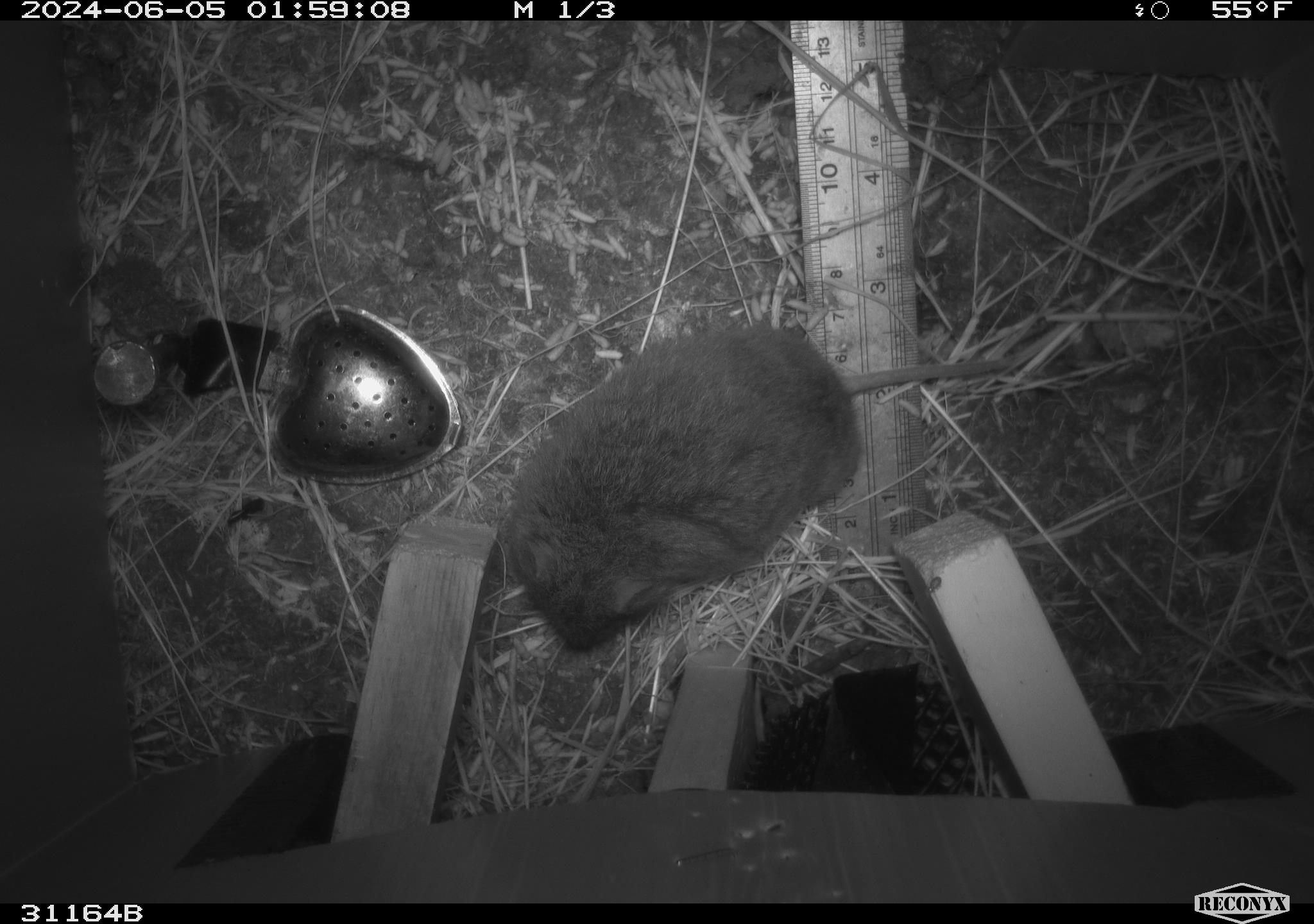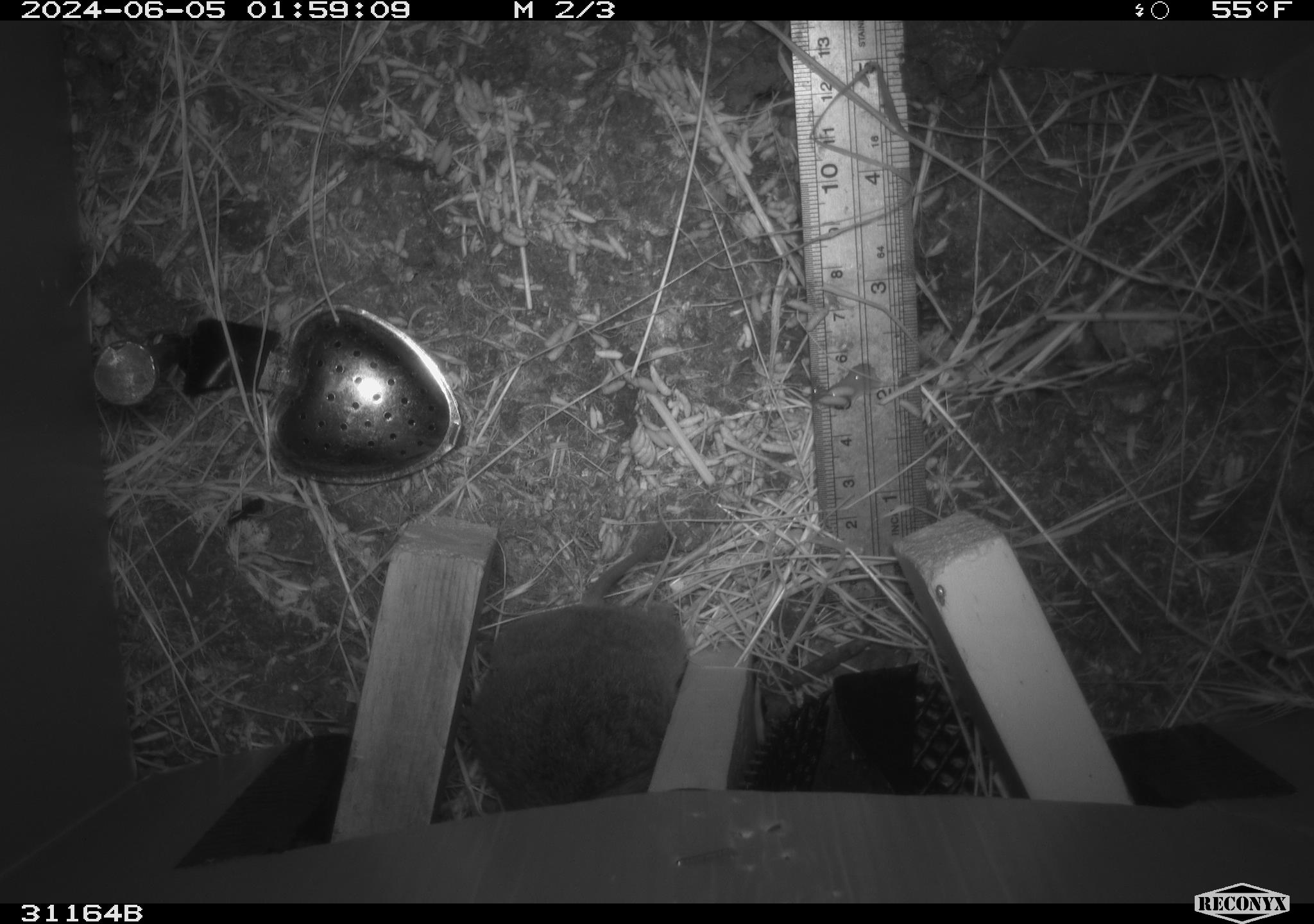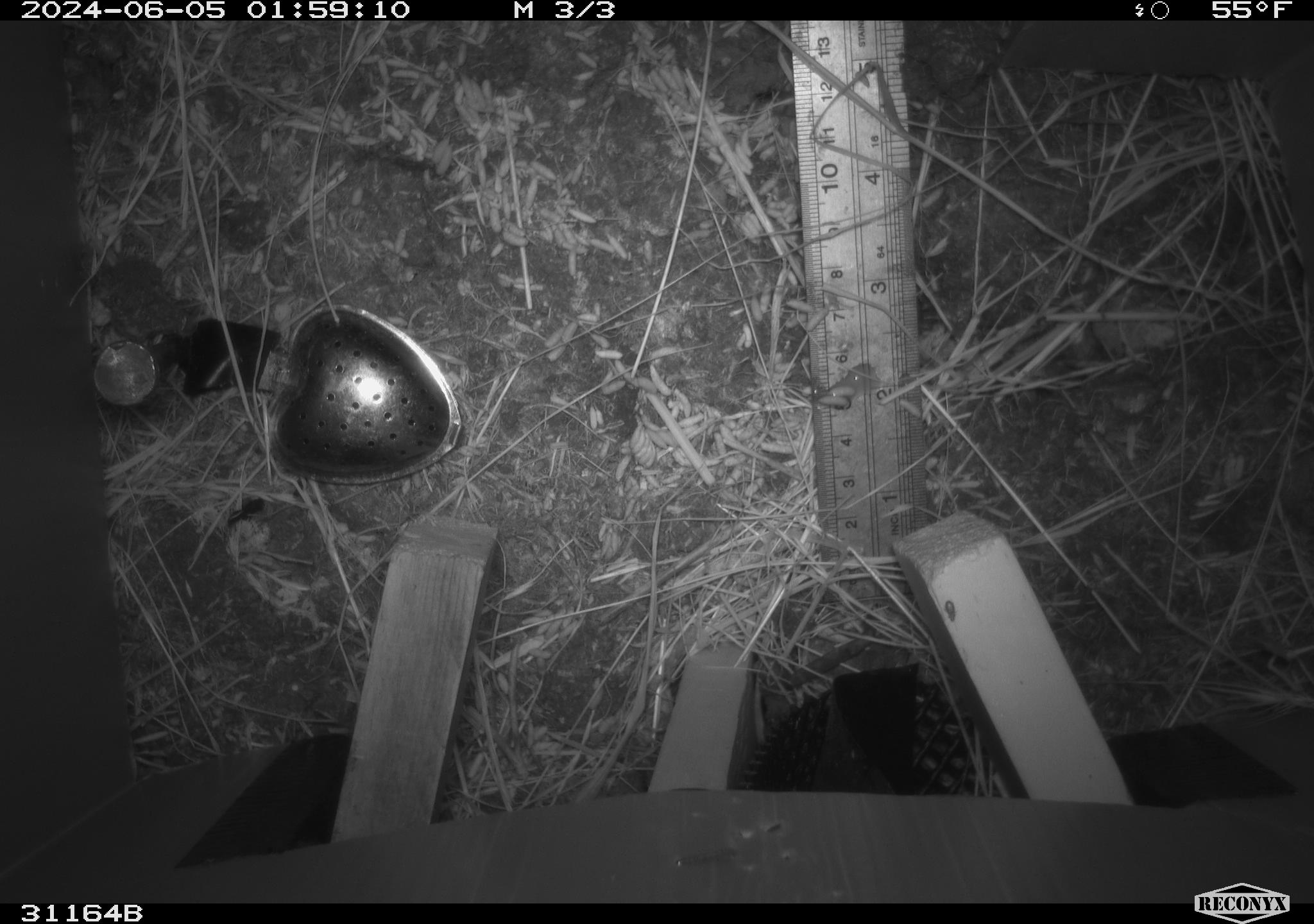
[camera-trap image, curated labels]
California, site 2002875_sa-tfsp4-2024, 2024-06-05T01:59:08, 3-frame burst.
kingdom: Animalia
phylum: Chordata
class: Mammalia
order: Rodentia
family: Cricetidae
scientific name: Arvicolinae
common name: voles, lemmings, and muskrats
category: arvicolinae subfamily